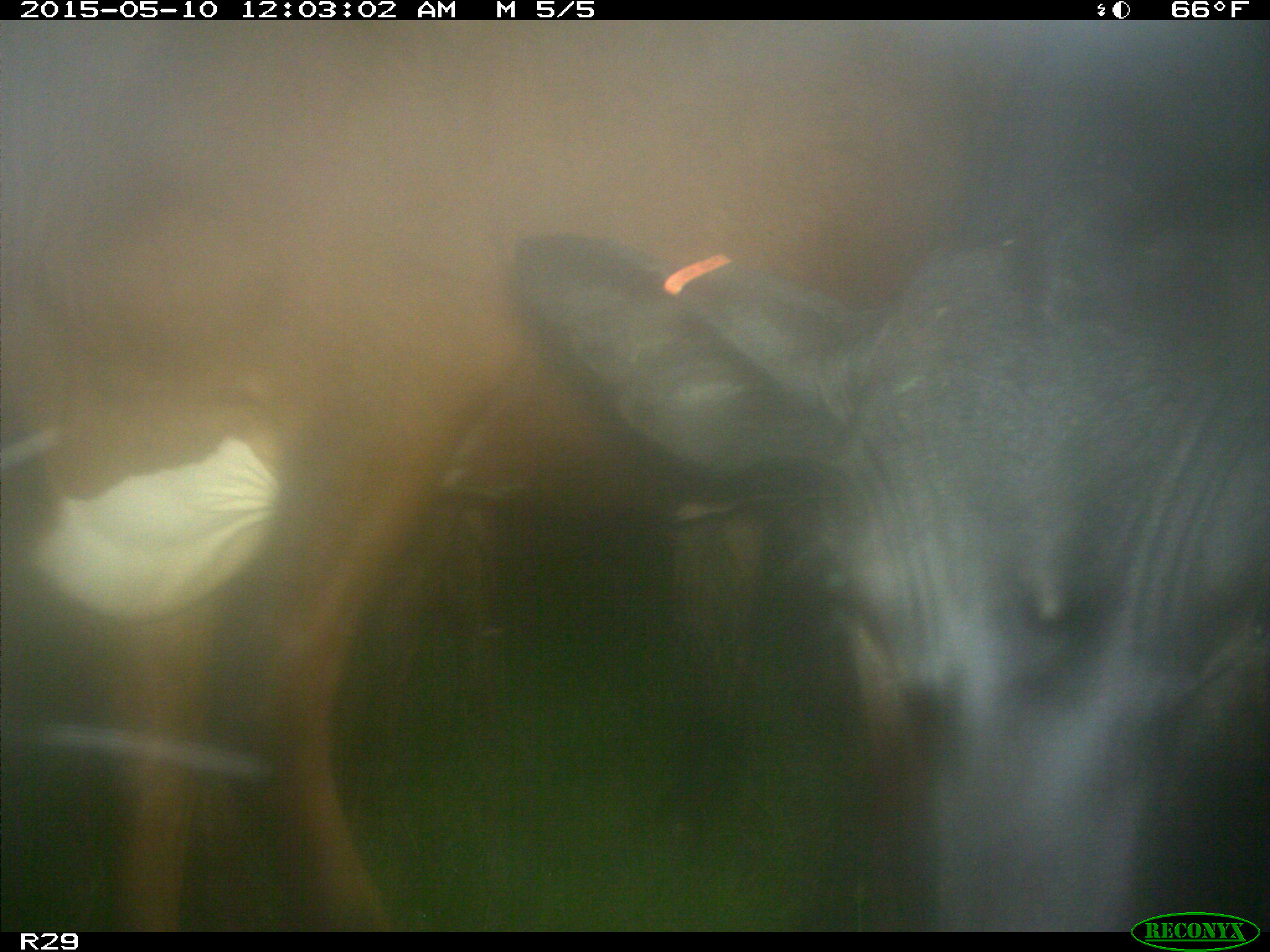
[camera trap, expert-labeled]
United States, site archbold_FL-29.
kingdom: Animalia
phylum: Chordata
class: Mammalia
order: Artiodactyla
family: Bovidae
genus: Bos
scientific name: Bos taurus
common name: domestic cow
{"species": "Bos taurus (domestic cow)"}